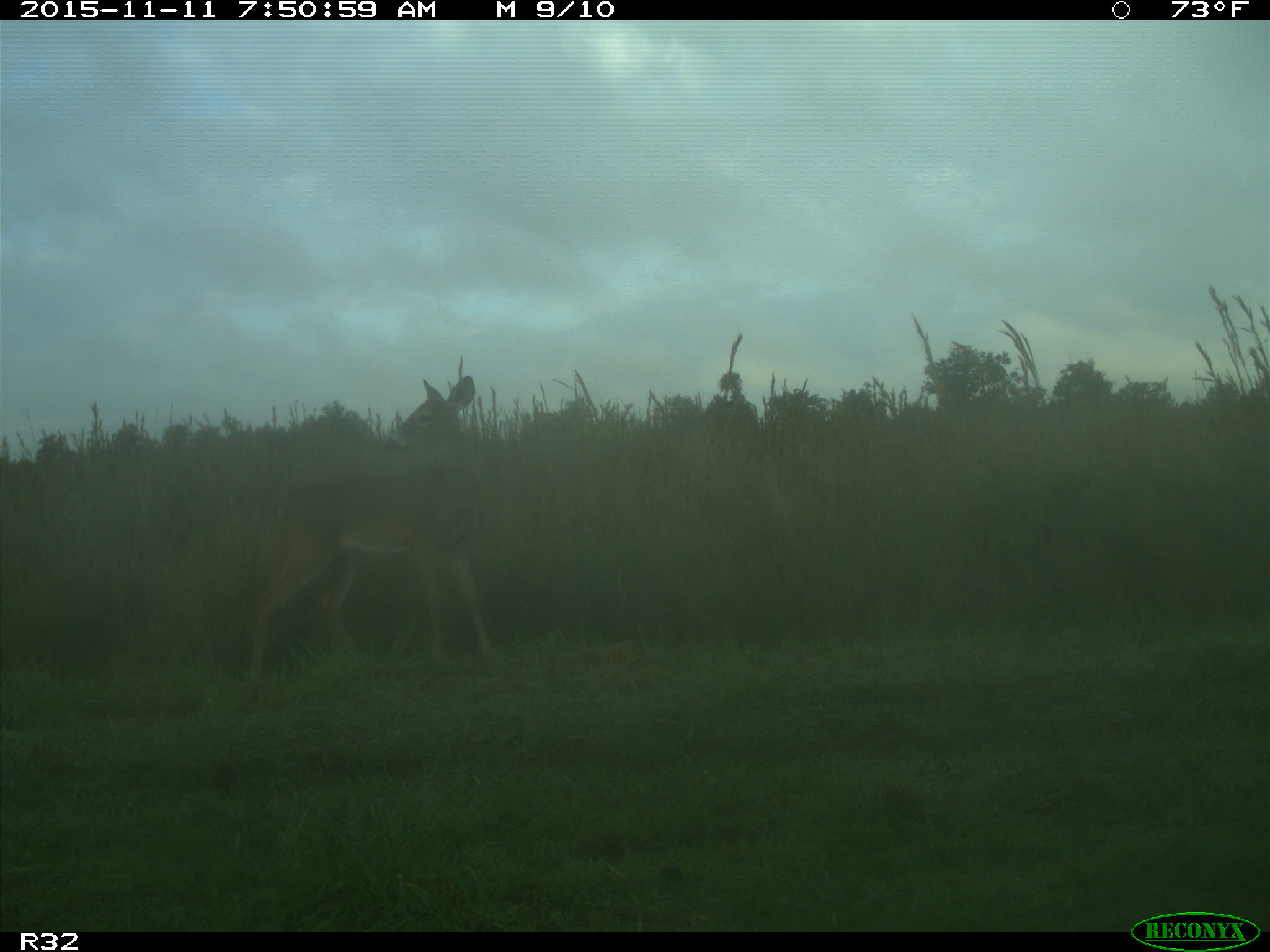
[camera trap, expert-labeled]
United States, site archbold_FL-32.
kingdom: Animalia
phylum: Chordata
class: Mammalia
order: Artiodactyla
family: Cervidae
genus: Odocoileus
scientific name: Odocoileus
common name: deer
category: unidentified deer